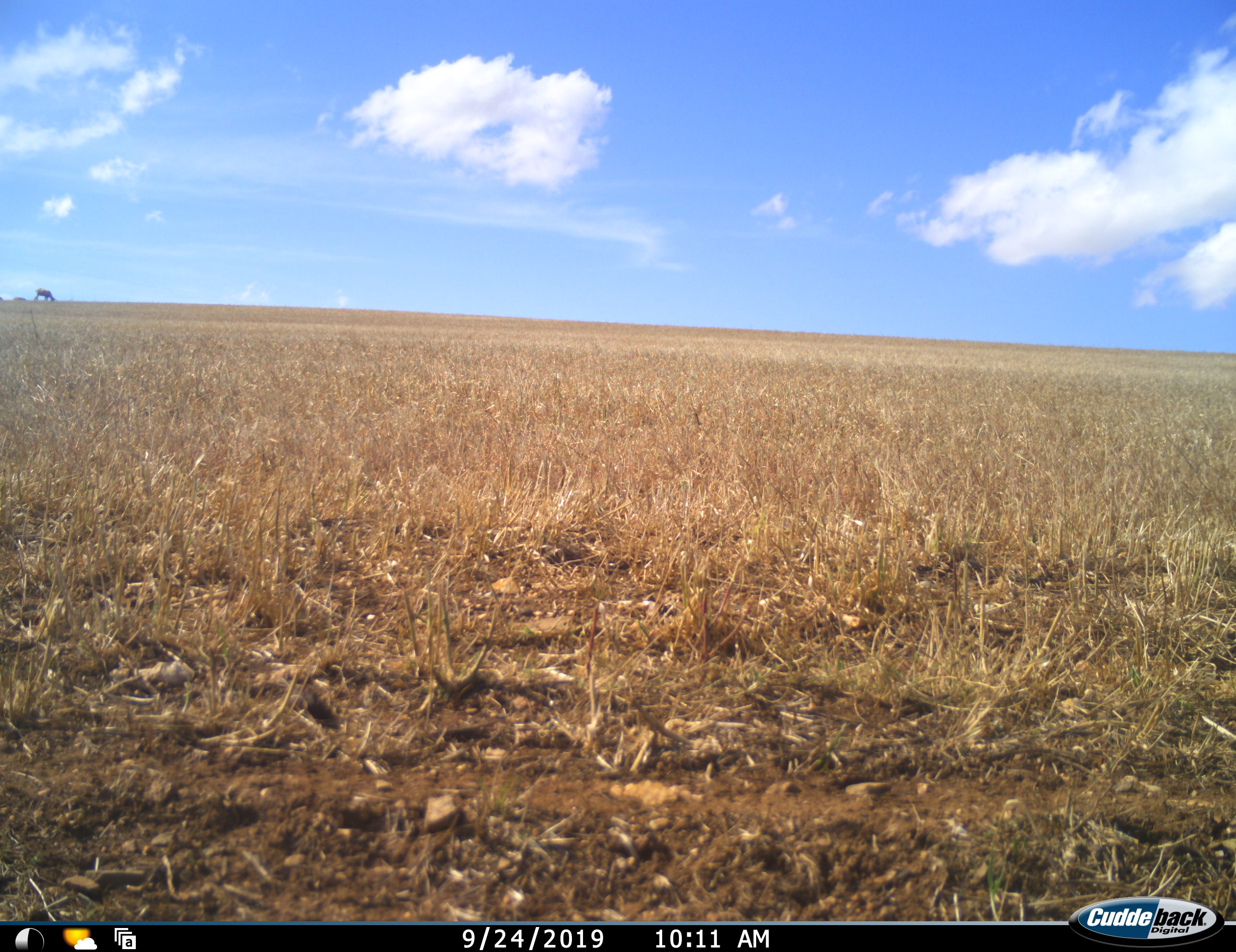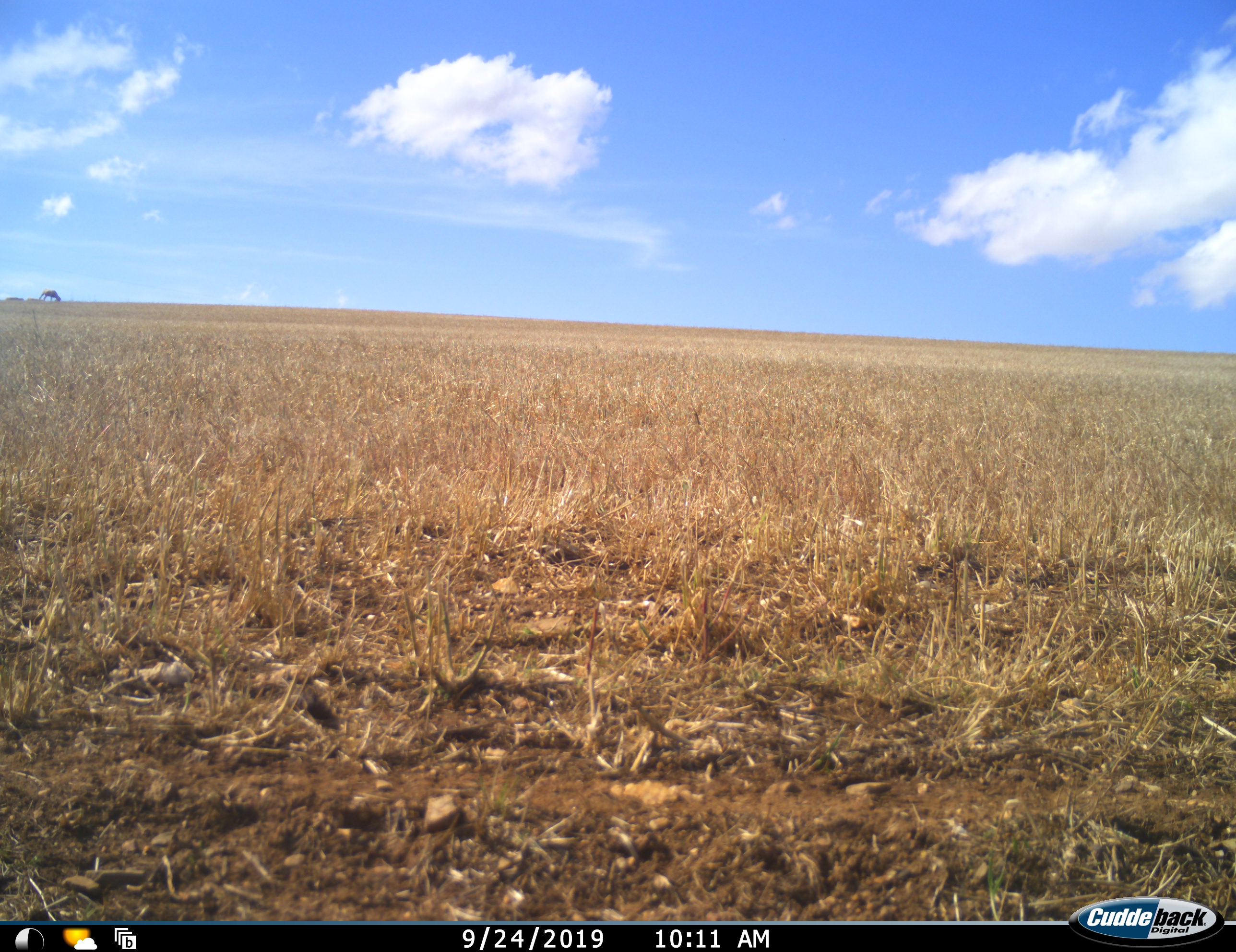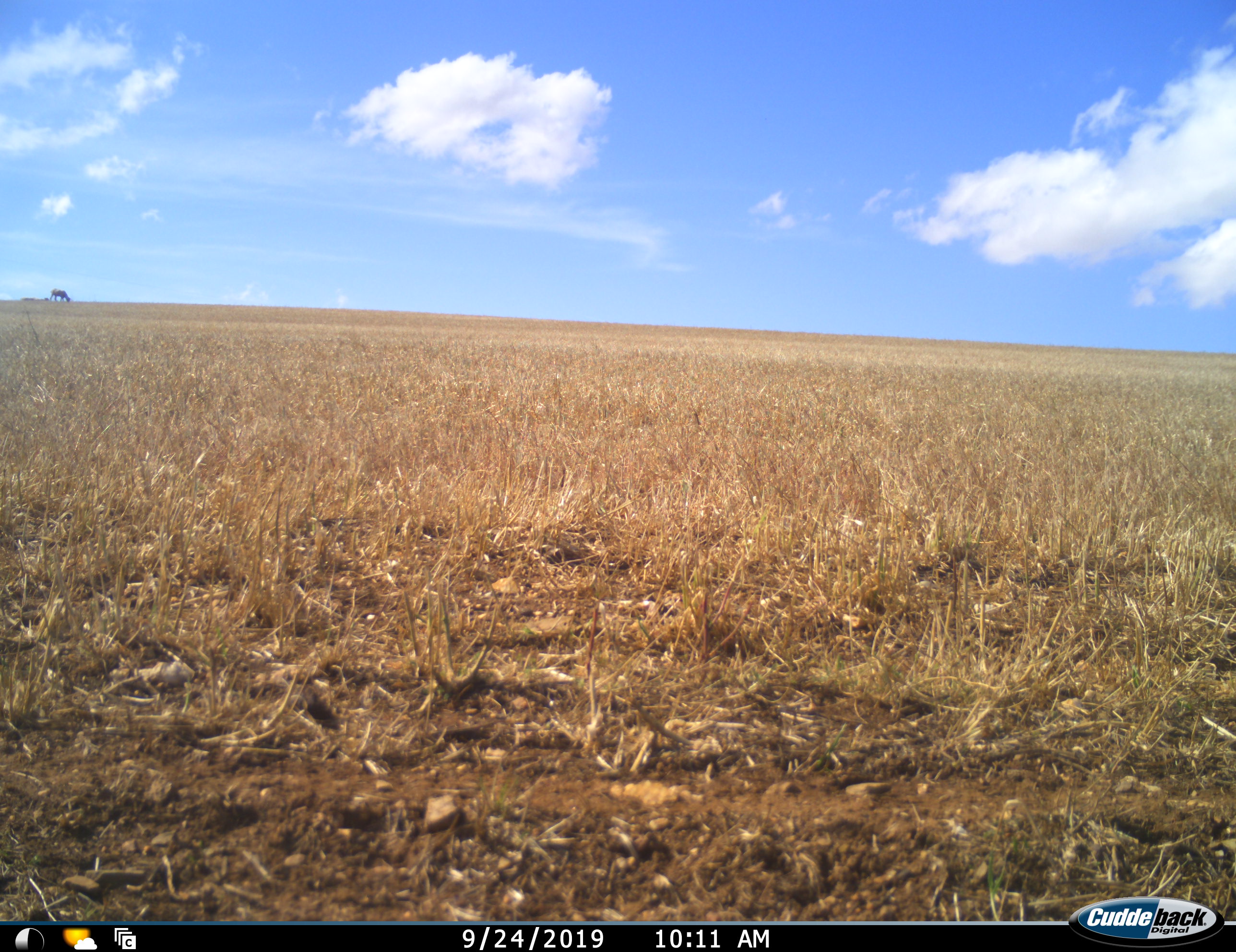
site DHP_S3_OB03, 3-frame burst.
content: unidentified animal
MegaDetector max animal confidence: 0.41